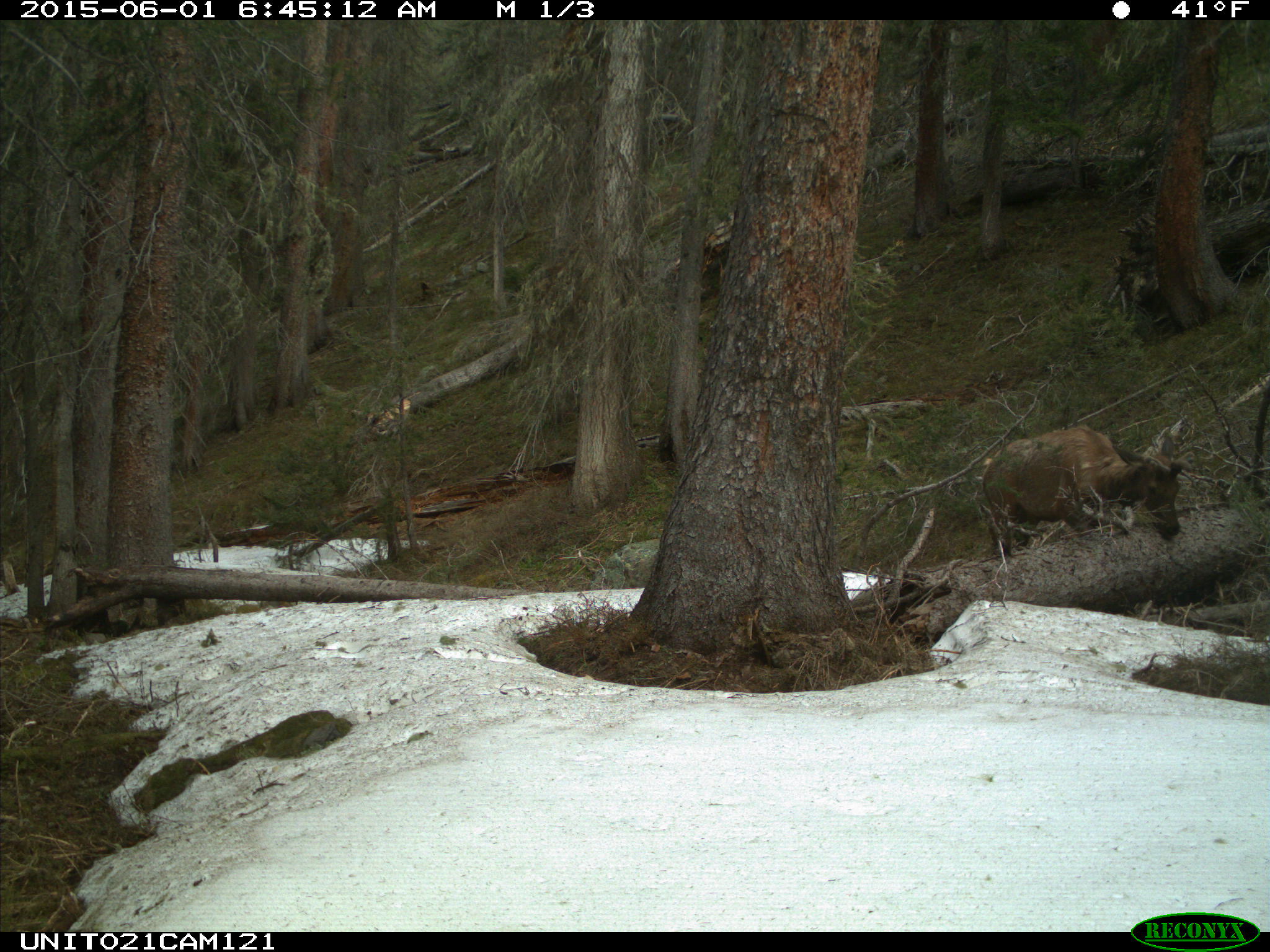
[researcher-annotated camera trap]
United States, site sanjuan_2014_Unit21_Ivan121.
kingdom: Animalia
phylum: Chordata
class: Mammalia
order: Artiodactyla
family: Cervidae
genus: Cervus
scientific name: Cervus elaphus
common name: red deer